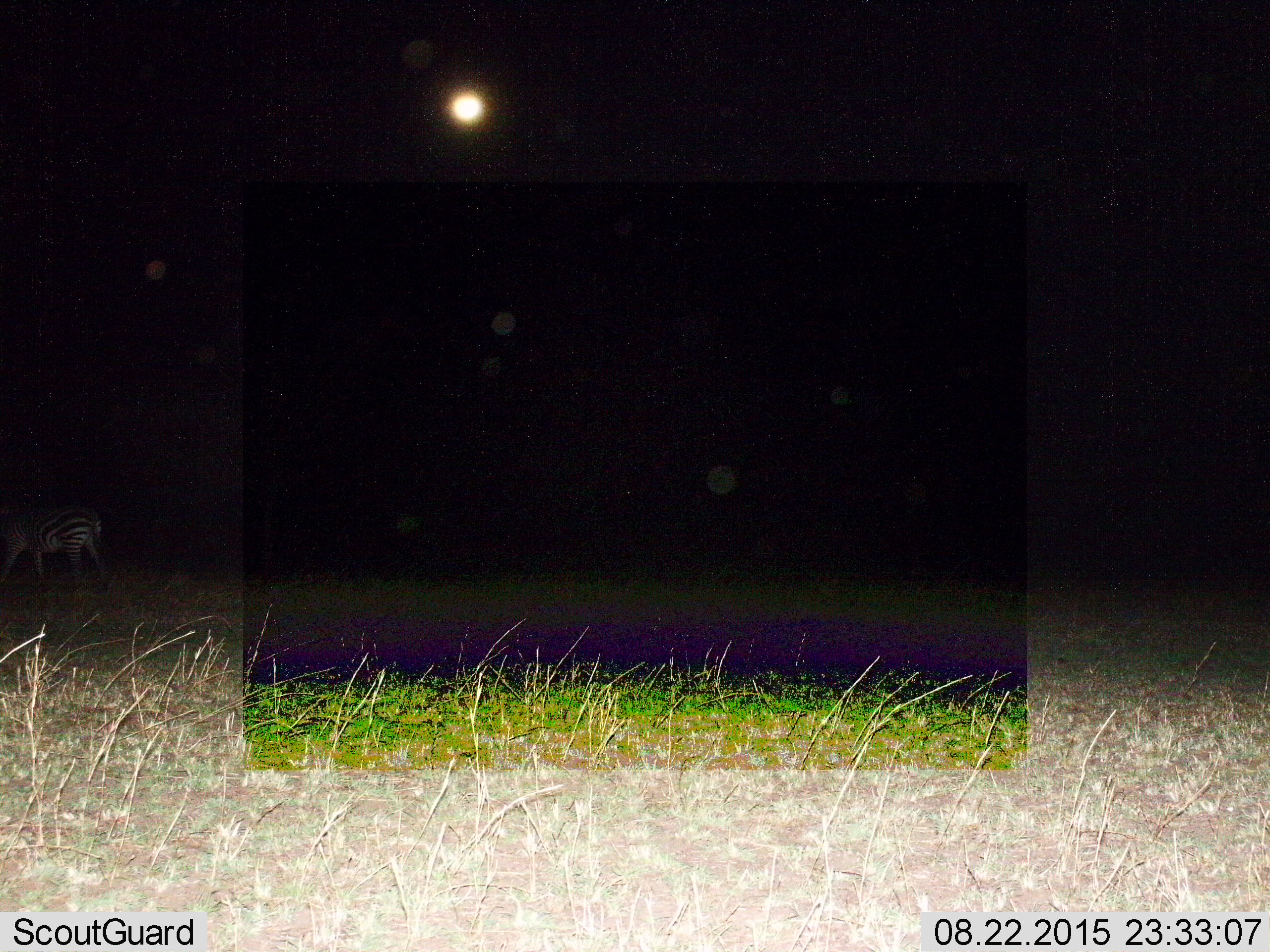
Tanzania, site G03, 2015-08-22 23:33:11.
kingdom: Animalia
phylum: Chordata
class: Mammalia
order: Perissodactyla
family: Equidae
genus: Equus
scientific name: Equus quagga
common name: plains zebra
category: zebra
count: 1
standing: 31%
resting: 0%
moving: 62%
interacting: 0%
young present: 0%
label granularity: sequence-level